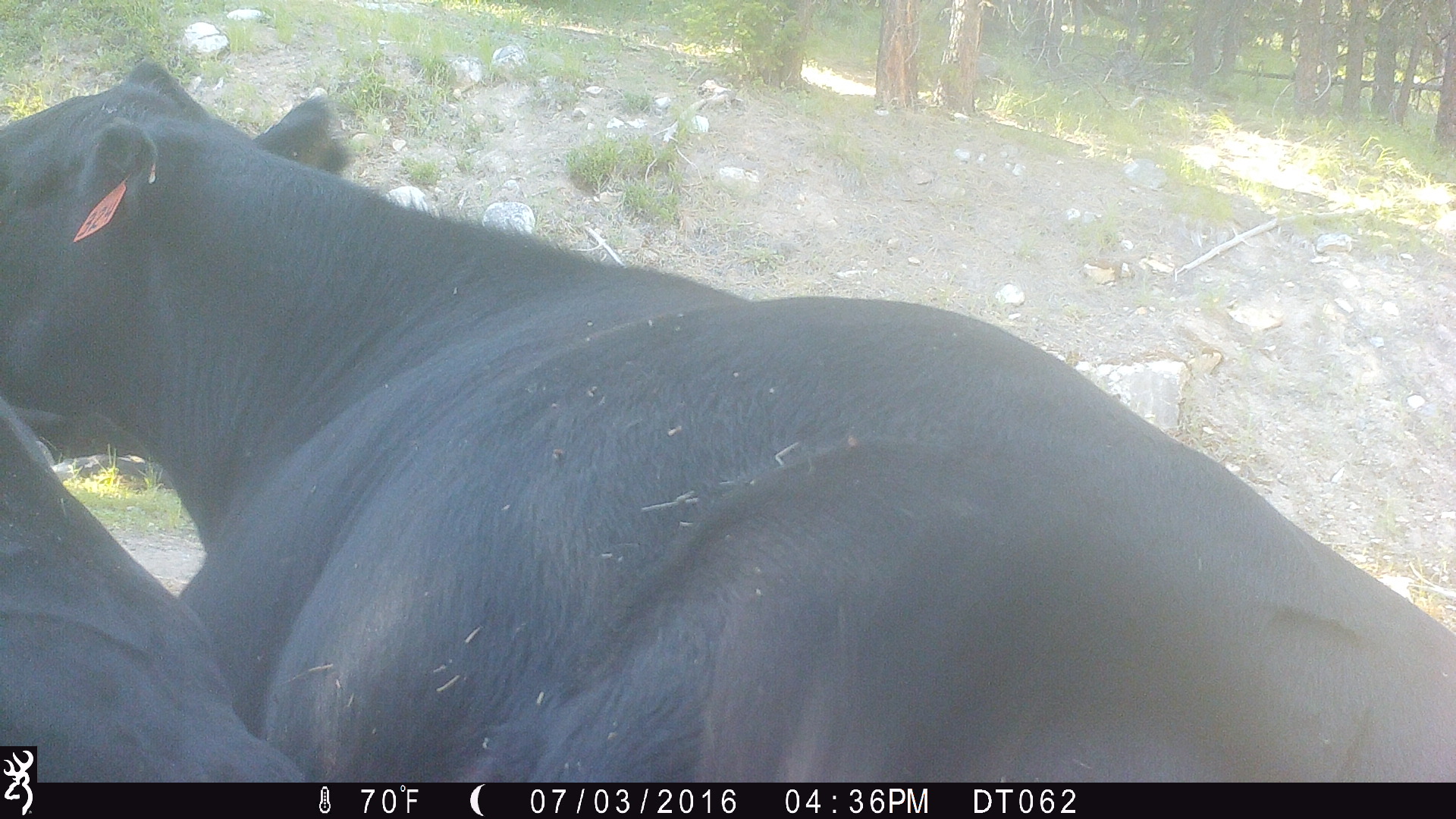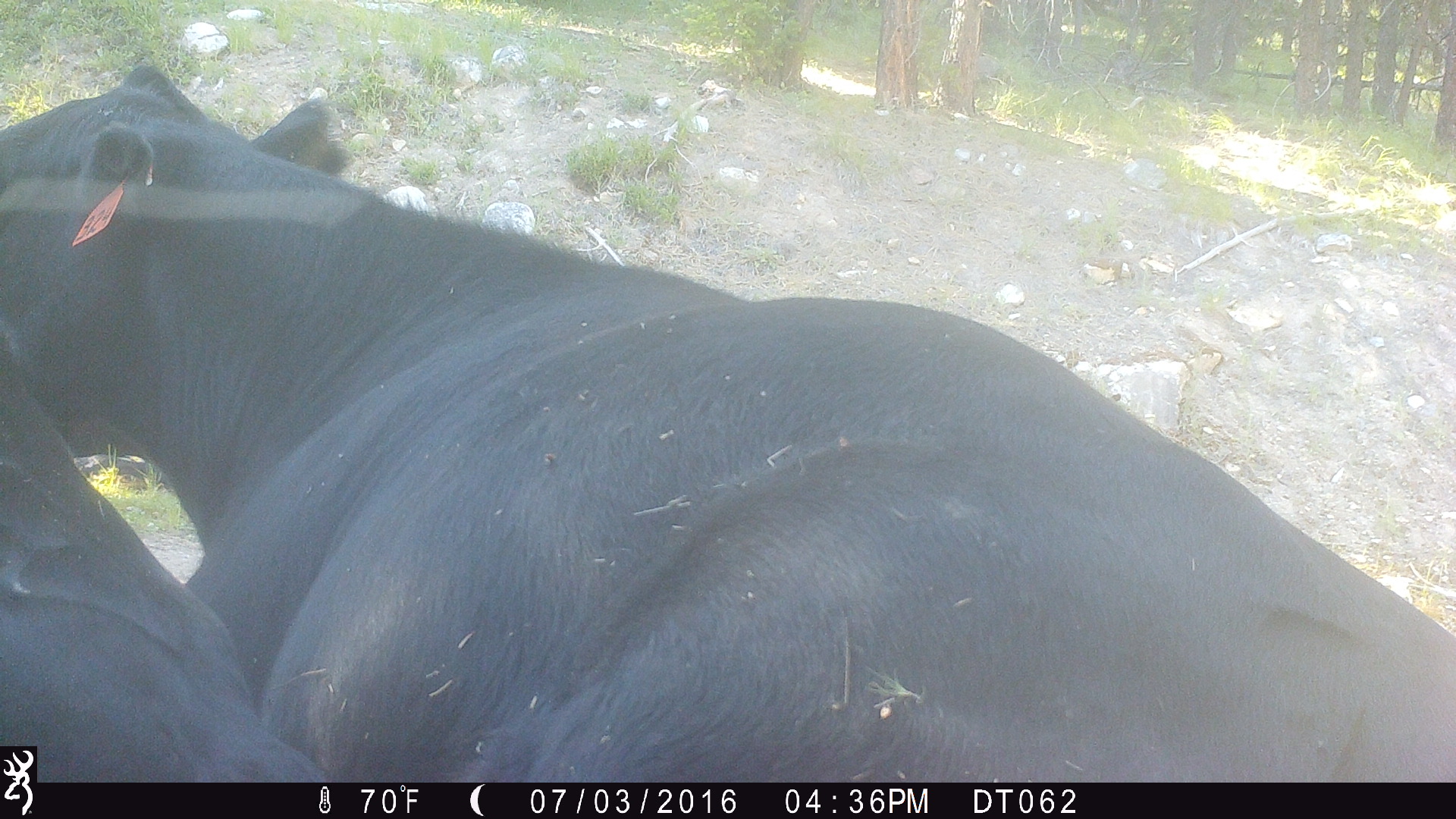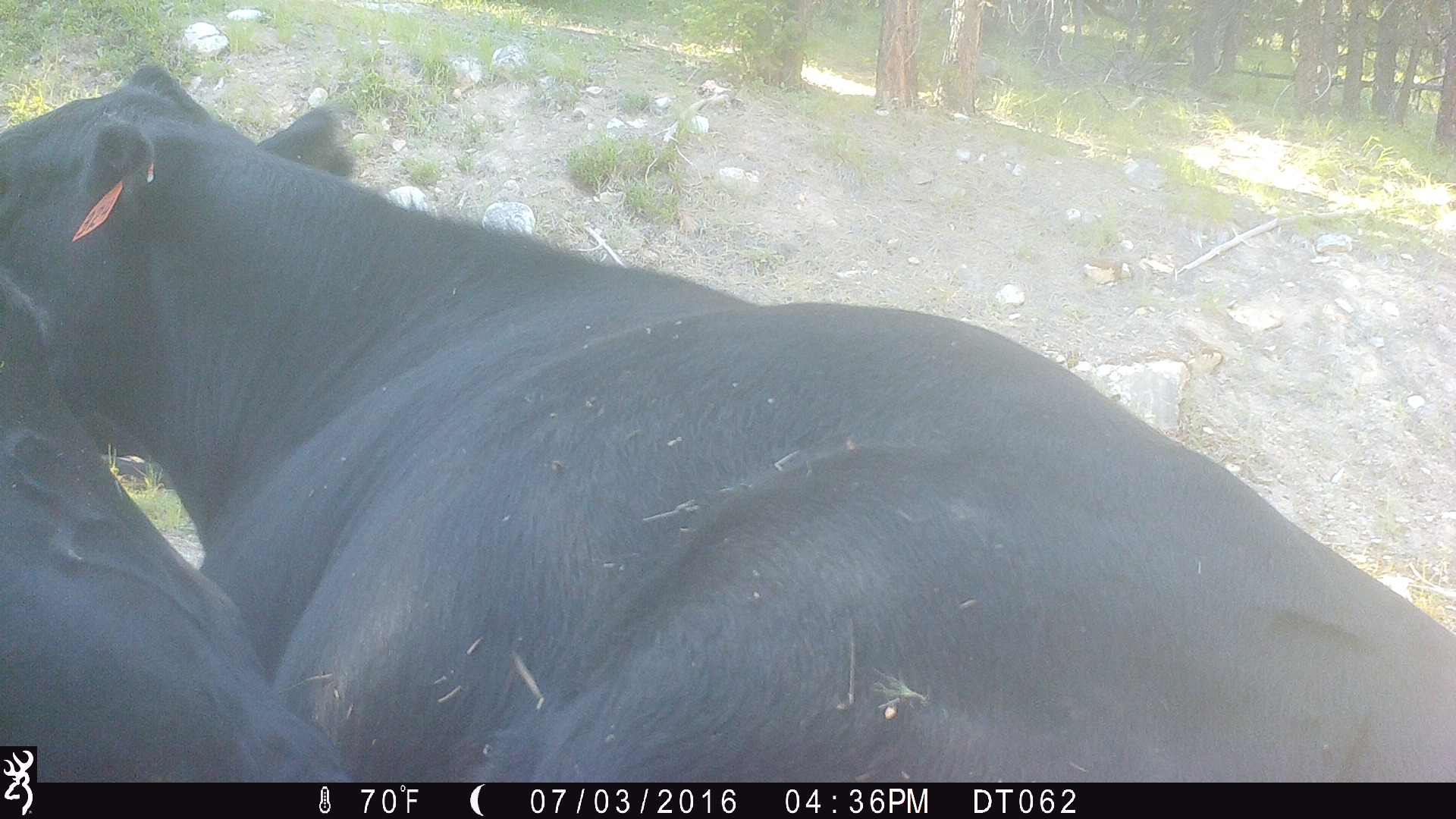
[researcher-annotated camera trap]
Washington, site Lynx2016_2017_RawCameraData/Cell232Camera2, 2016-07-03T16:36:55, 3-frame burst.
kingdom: Animalia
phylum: Chordata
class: Mammalia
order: Artiodactyla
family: Bovidae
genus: Bos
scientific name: Bos taurus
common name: domestic cattle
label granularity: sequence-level